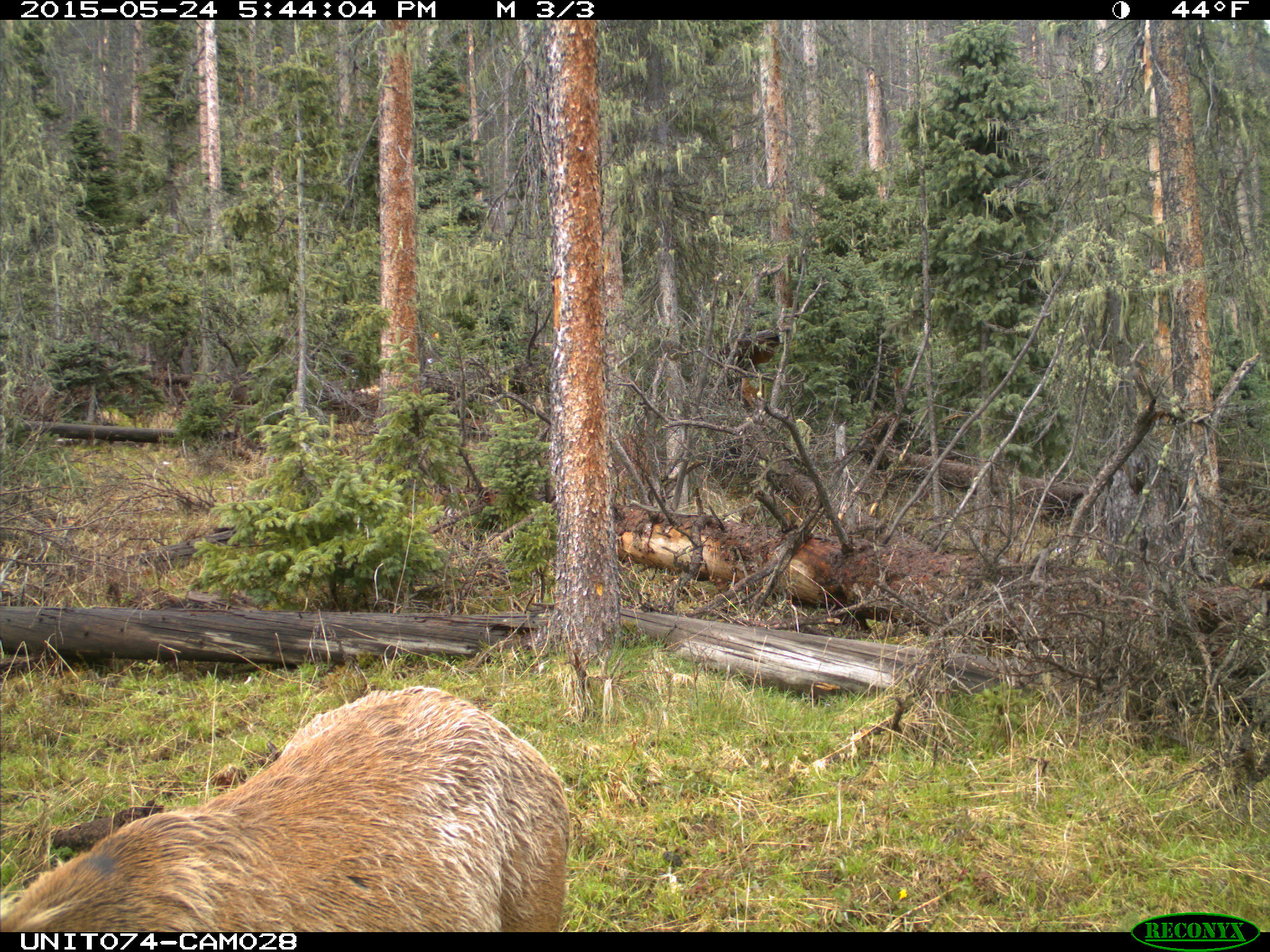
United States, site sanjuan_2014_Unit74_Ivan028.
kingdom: Animalia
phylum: Chordata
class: Mammalia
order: Artiodactyla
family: Cervidae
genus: Cervus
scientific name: Cervus elaphus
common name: red deer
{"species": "Cervus elaphus (red deer)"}